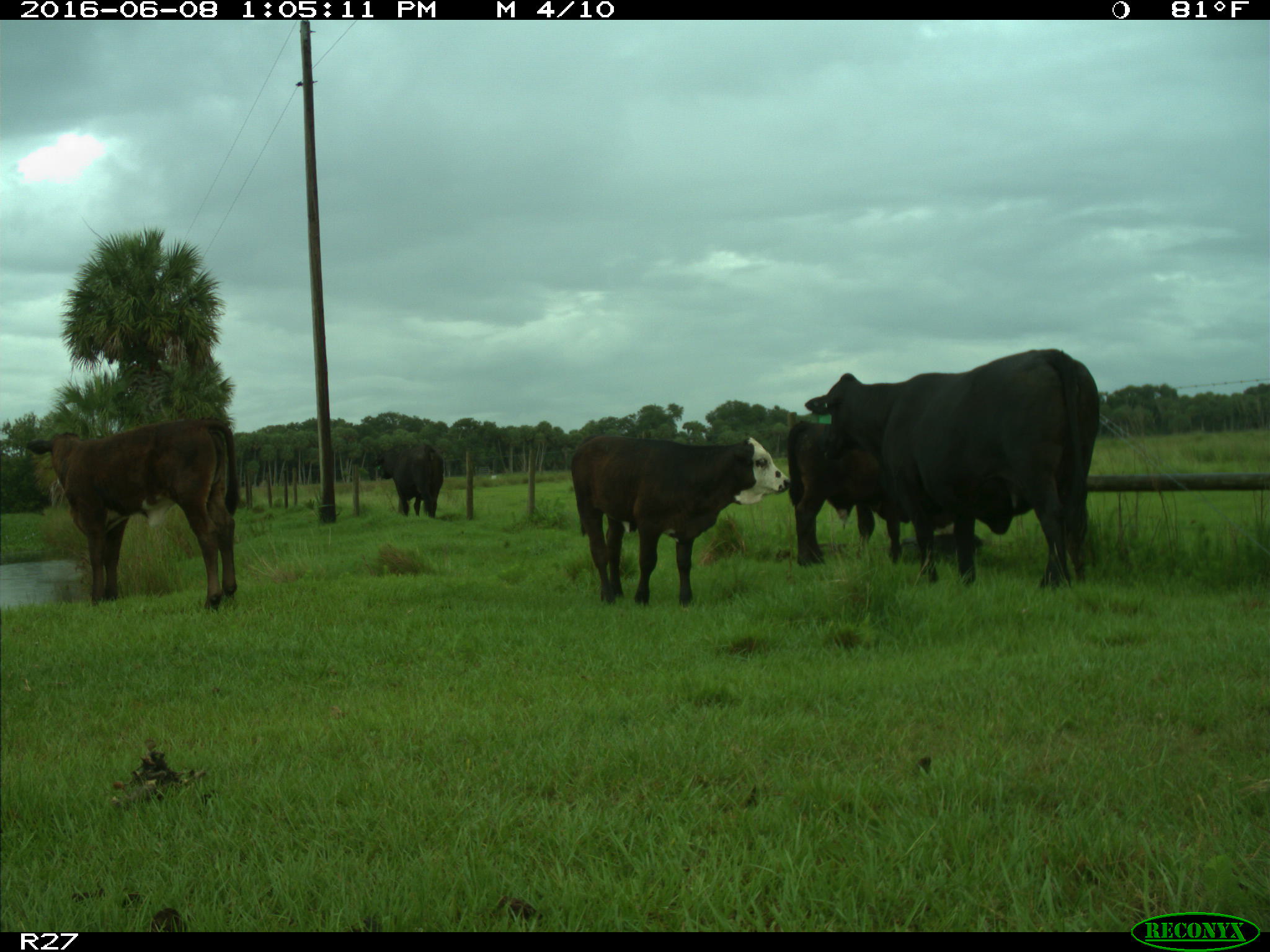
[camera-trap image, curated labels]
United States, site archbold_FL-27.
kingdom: Animalia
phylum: Chordata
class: Mammalia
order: Artiodactyla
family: Bovidae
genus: Bos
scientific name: Bos taurus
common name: domestic cow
Bos taurus (domestic cow).